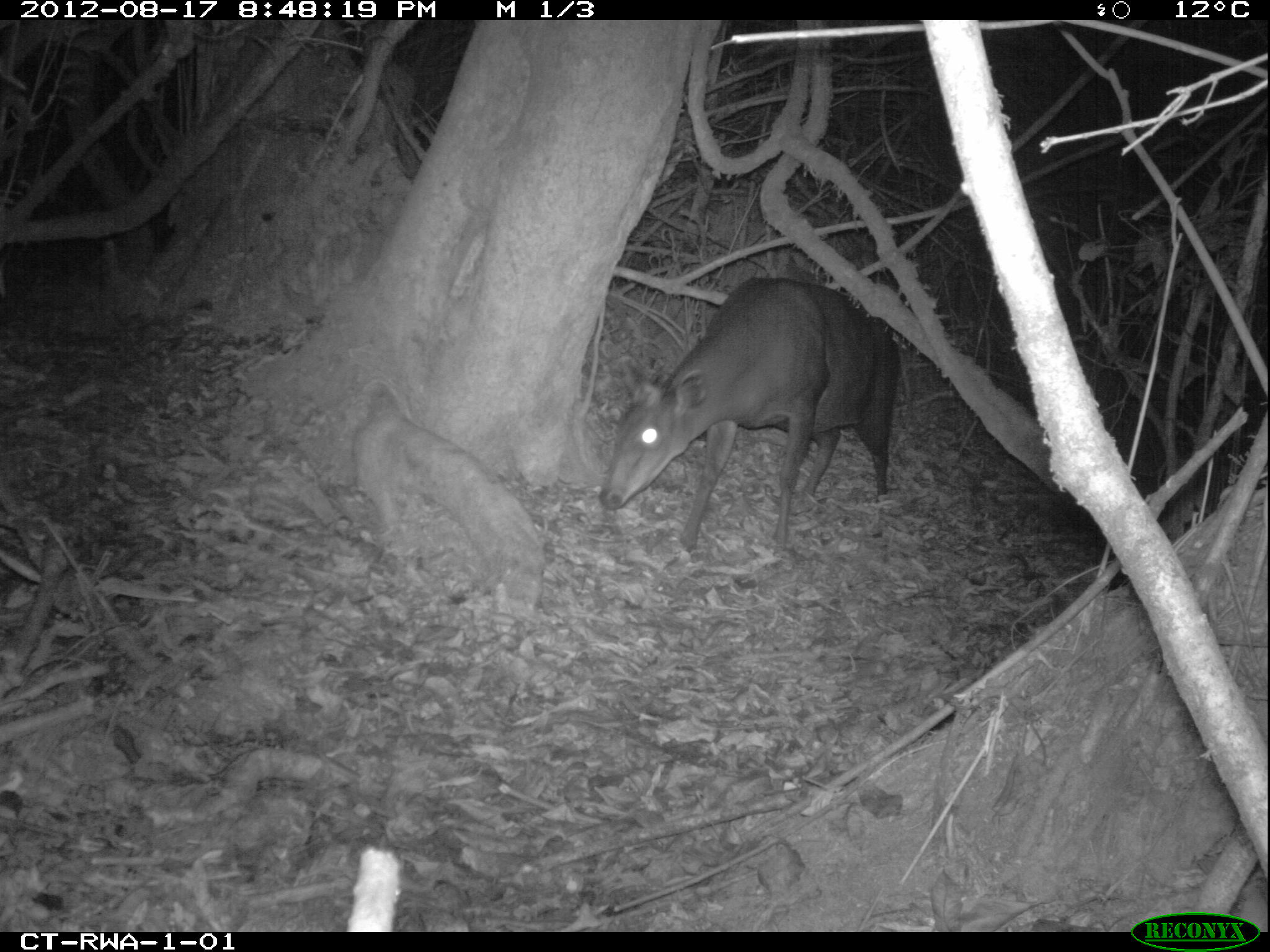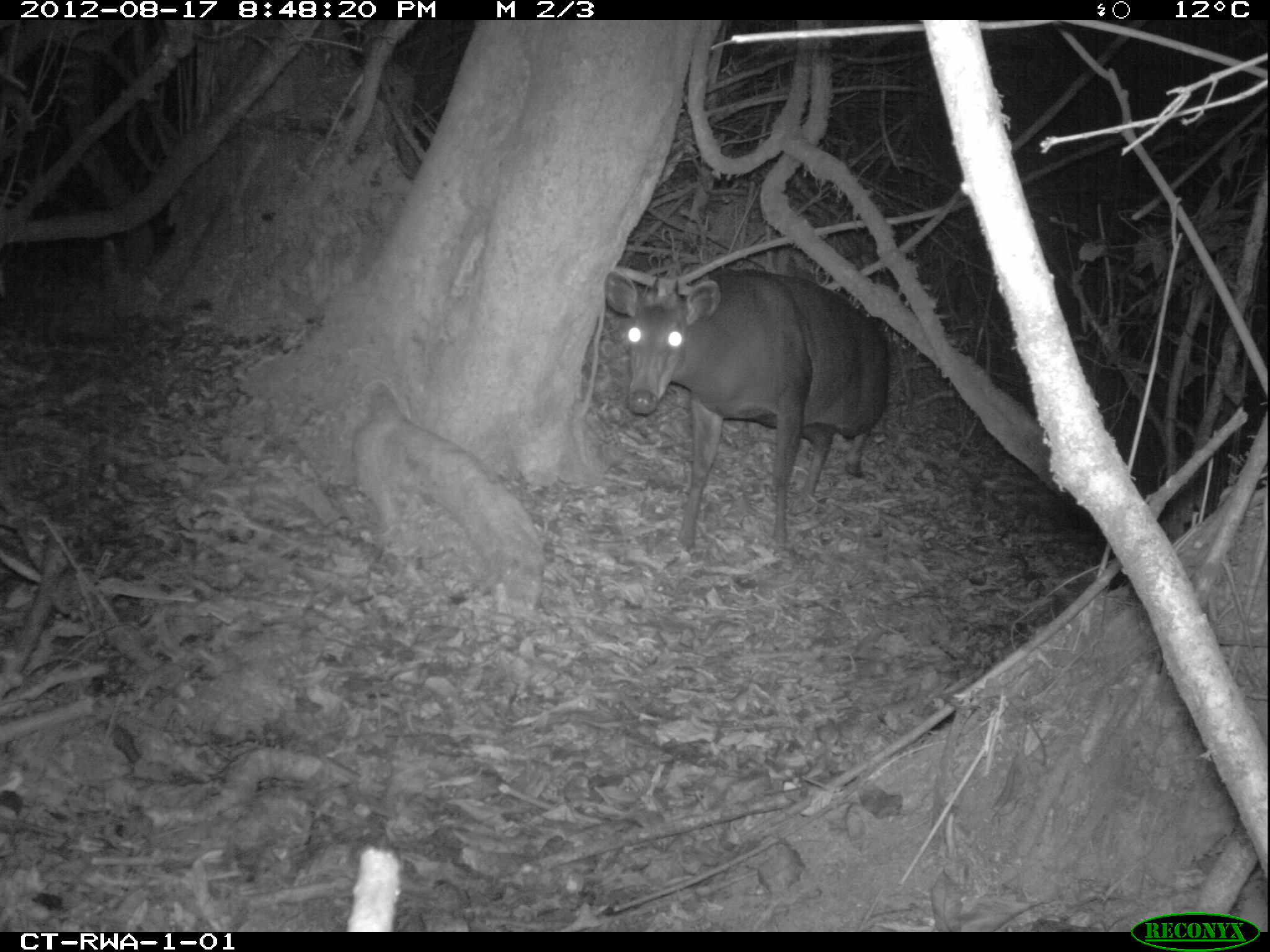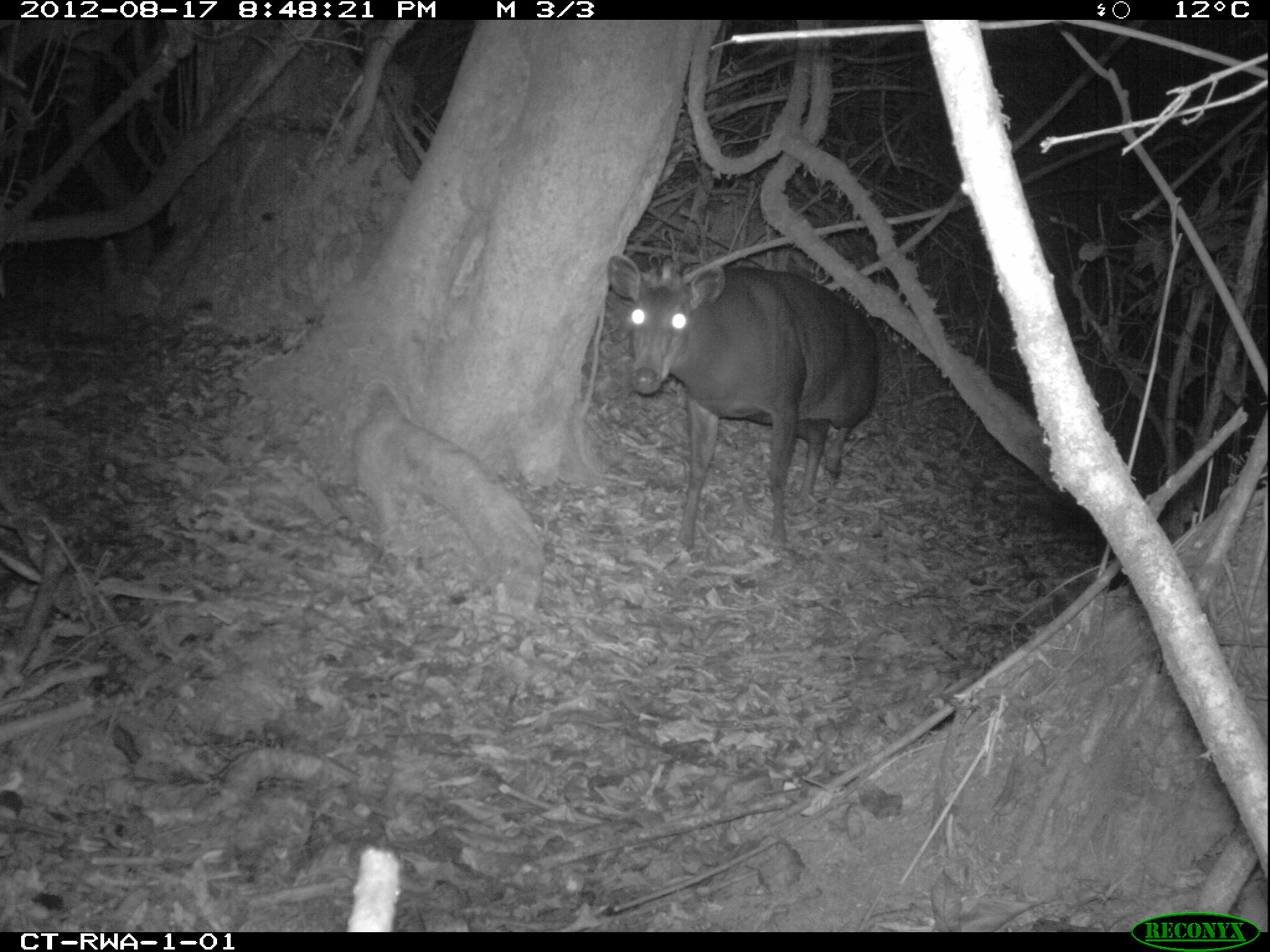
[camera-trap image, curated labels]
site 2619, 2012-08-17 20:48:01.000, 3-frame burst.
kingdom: Animalia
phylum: Chordata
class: Mammalia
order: Artiodactyla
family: Bovidae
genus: Cephalophus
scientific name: Cephalophus silvicultor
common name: light-backed duiker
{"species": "Cephalophus silvicultor (light-backed duiker)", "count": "1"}